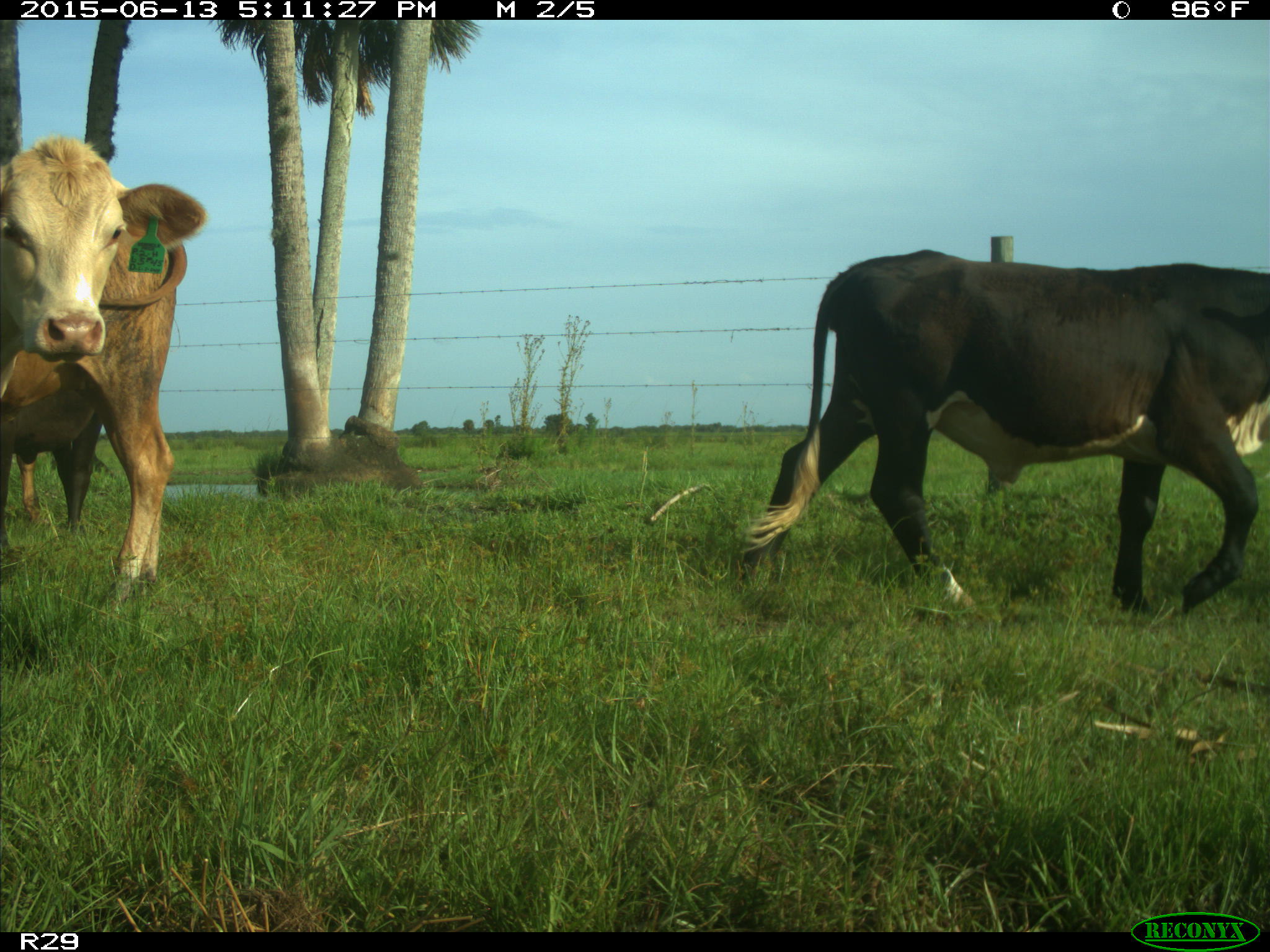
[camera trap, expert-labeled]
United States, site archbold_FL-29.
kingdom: Animalia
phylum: Chordata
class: Mammalia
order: Artiodactyla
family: Bovidae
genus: Bos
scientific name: Bos taurus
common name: domestic cow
Bos taurus (domestic cow).